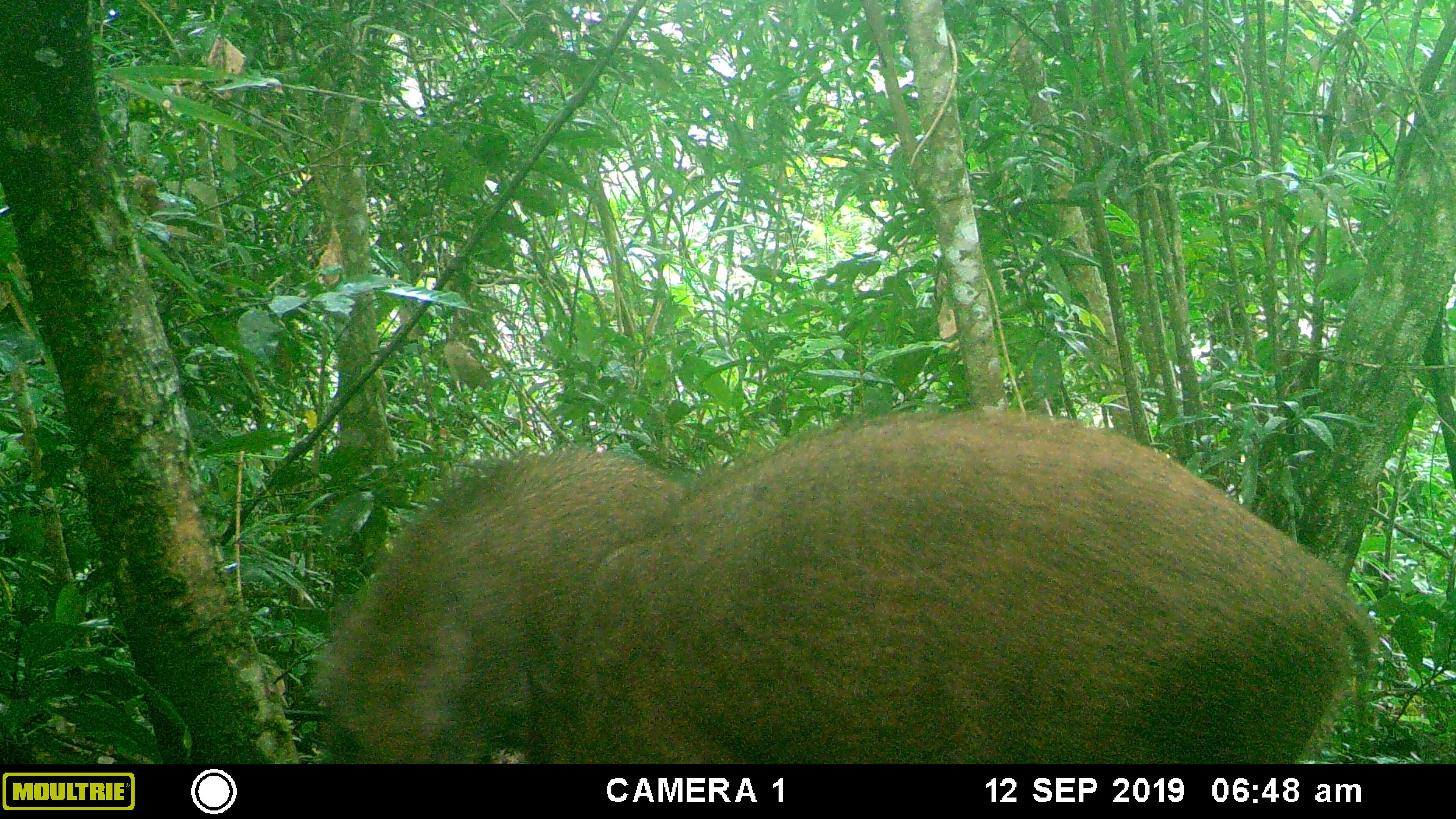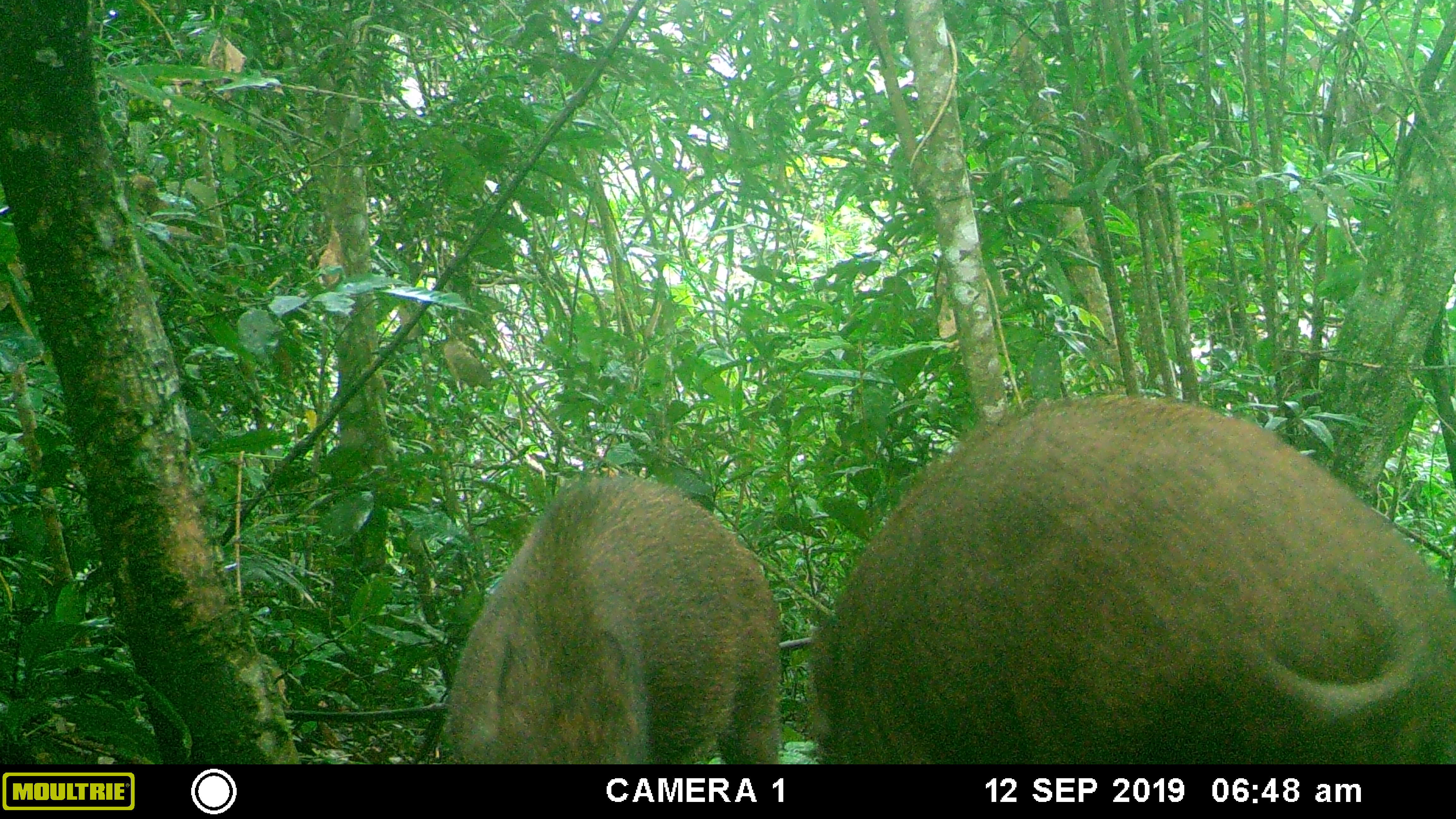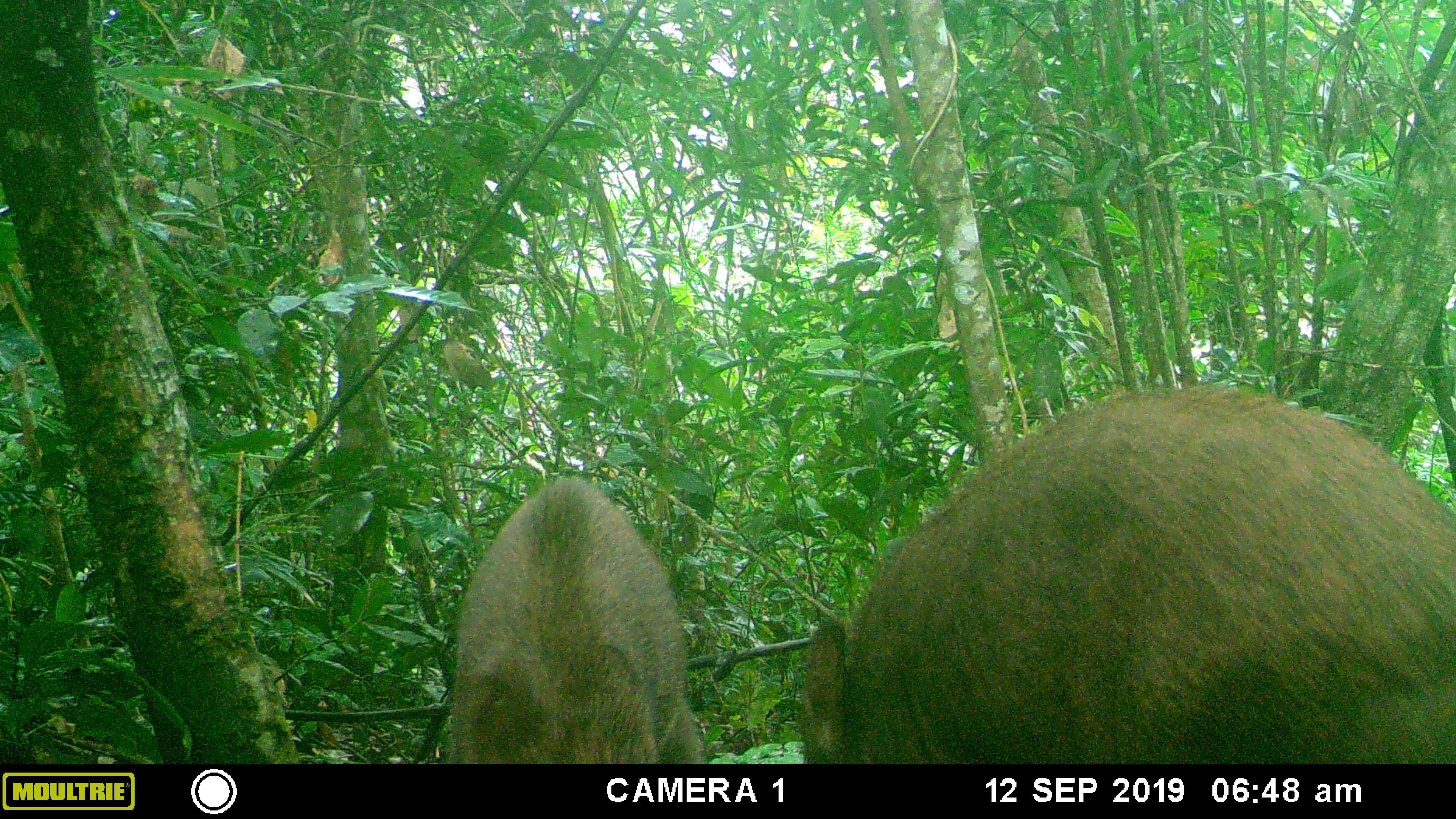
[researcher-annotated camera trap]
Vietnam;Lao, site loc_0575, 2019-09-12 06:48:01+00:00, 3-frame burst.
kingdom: Animalia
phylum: Chordata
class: Mammalia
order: Artiodactyla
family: Suidae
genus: Sus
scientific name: Sus scrofa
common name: eurasian wild pig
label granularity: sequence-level